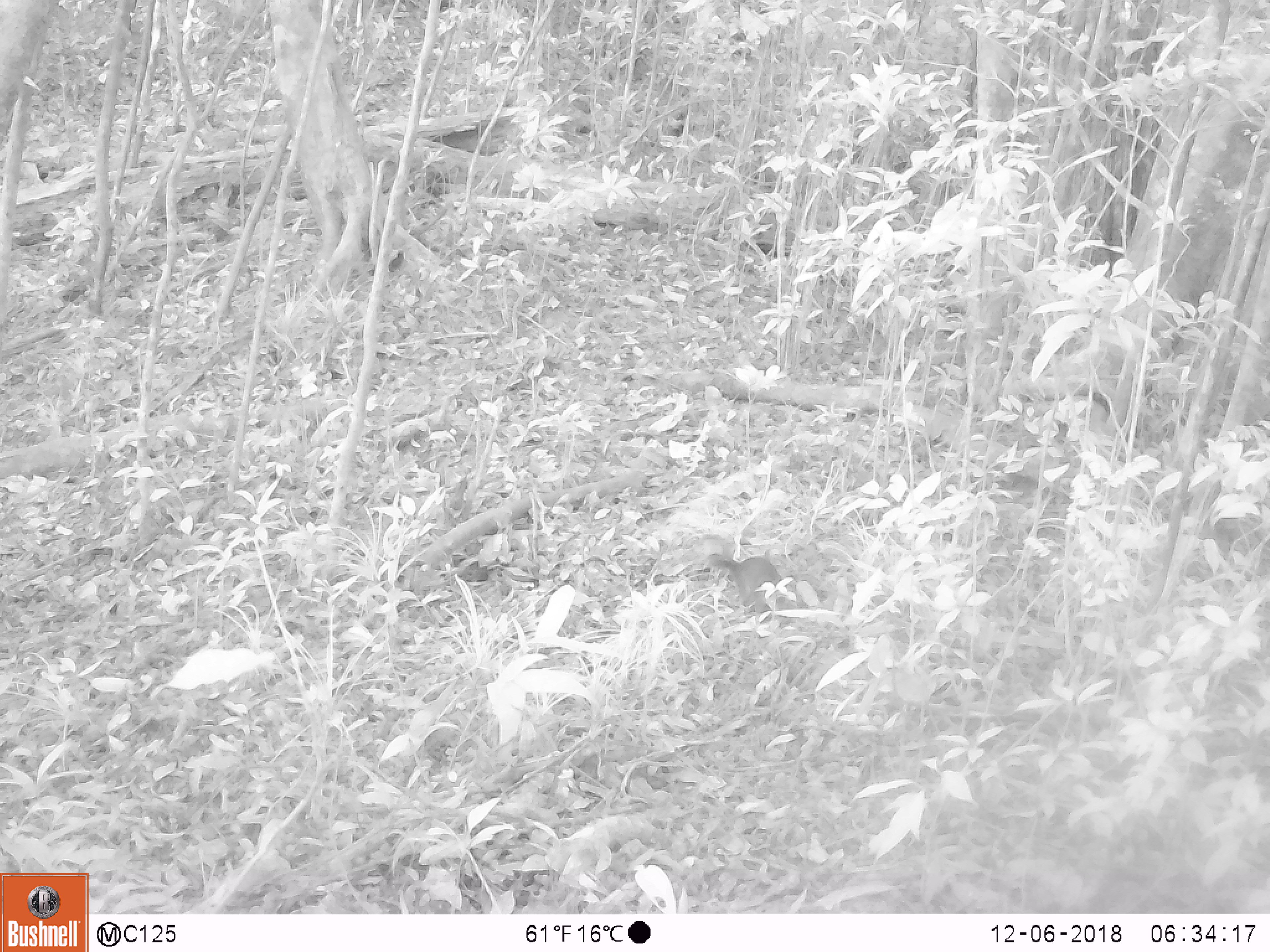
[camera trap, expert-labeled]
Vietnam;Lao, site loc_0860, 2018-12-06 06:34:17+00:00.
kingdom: Animalia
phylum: Chordata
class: Mammalia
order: Rodentia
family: Sciuridae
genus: Dremomys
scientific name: Dremomys rufigenis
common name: red-cheeked squirrel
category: red cheeked squirrel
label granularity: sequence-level